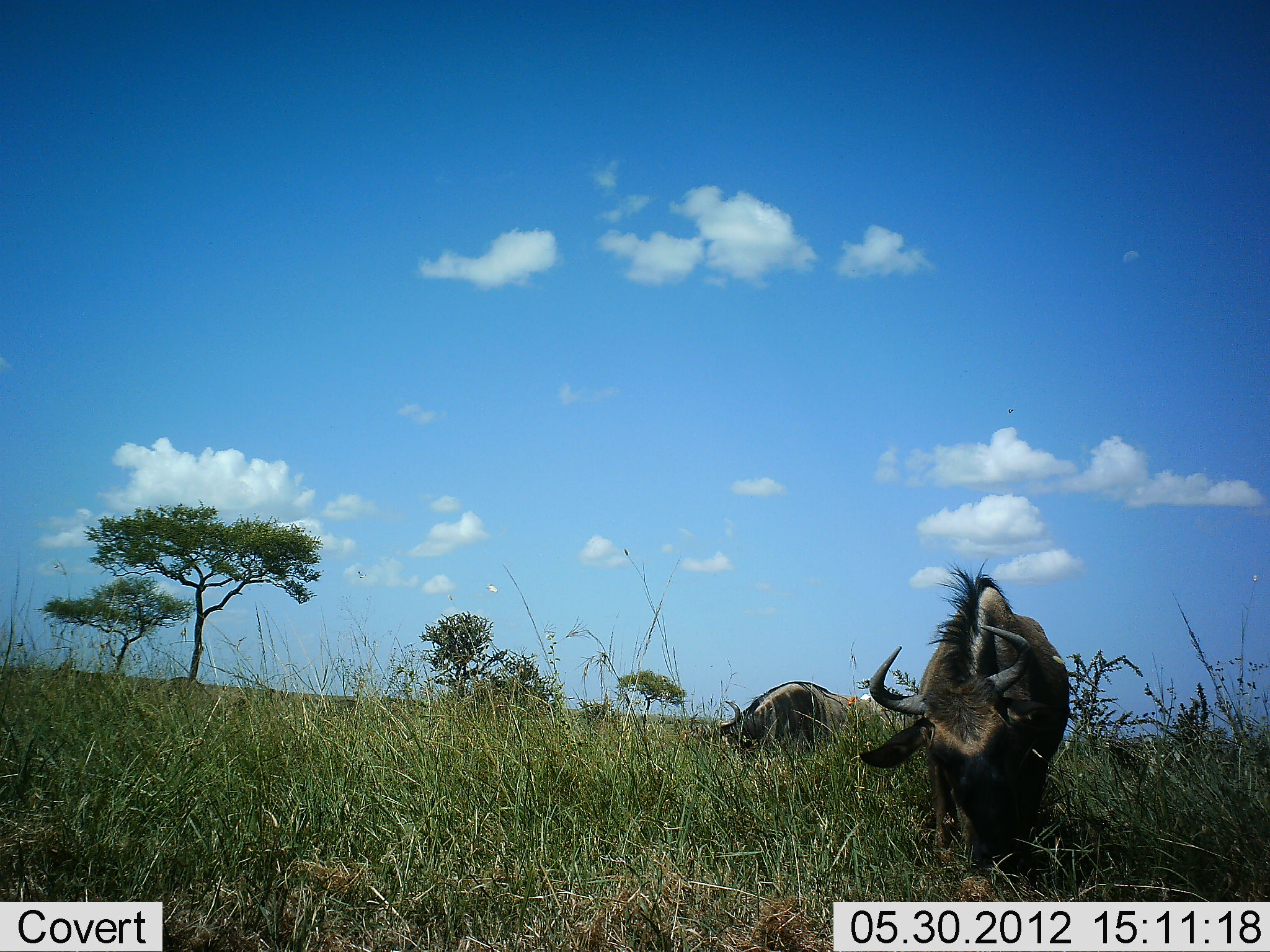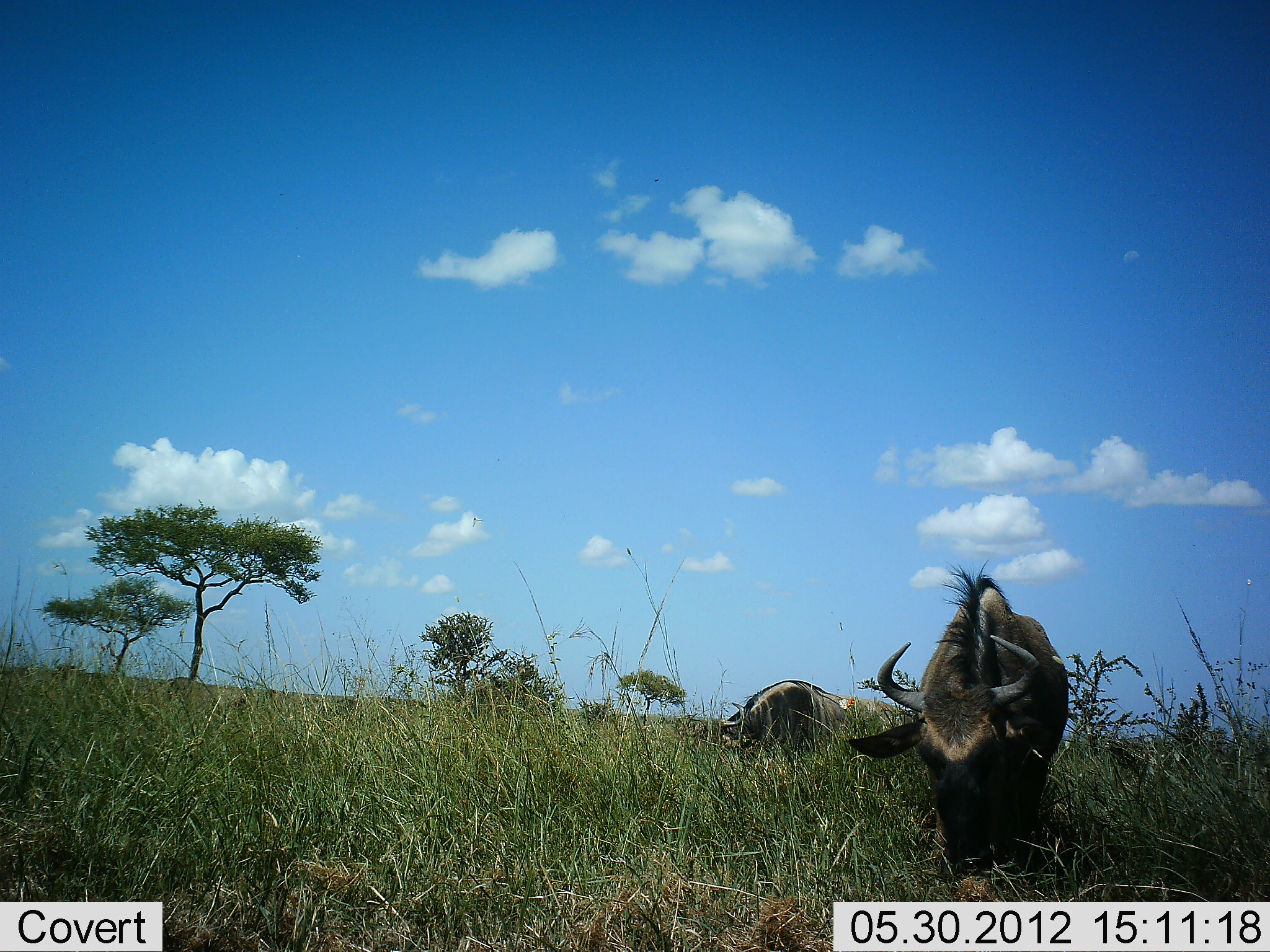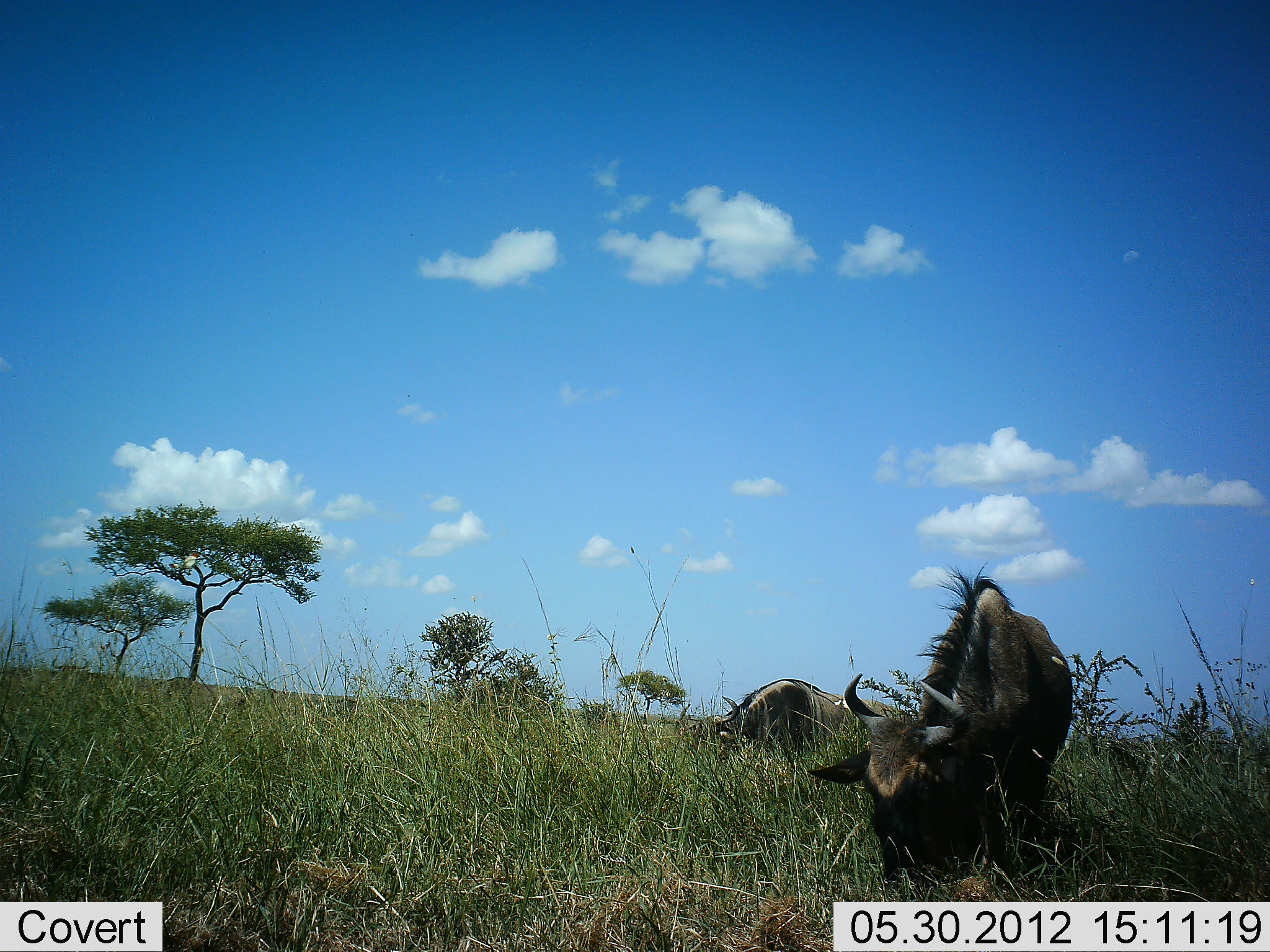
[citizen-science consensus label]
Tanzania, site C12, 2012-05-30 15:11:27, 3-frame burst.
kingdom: Animalia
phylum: Chordata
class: Mammalia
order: Artiodactyla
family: Bovidae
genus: Connochaetes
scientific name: Connochaetes taurinus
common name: blue wildebeest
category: wildebeest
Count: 2.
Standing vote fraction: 25%.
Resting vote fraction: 0%.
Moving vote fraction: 0%.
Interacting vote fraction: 0%.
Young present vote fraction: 0%.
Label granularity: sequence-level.